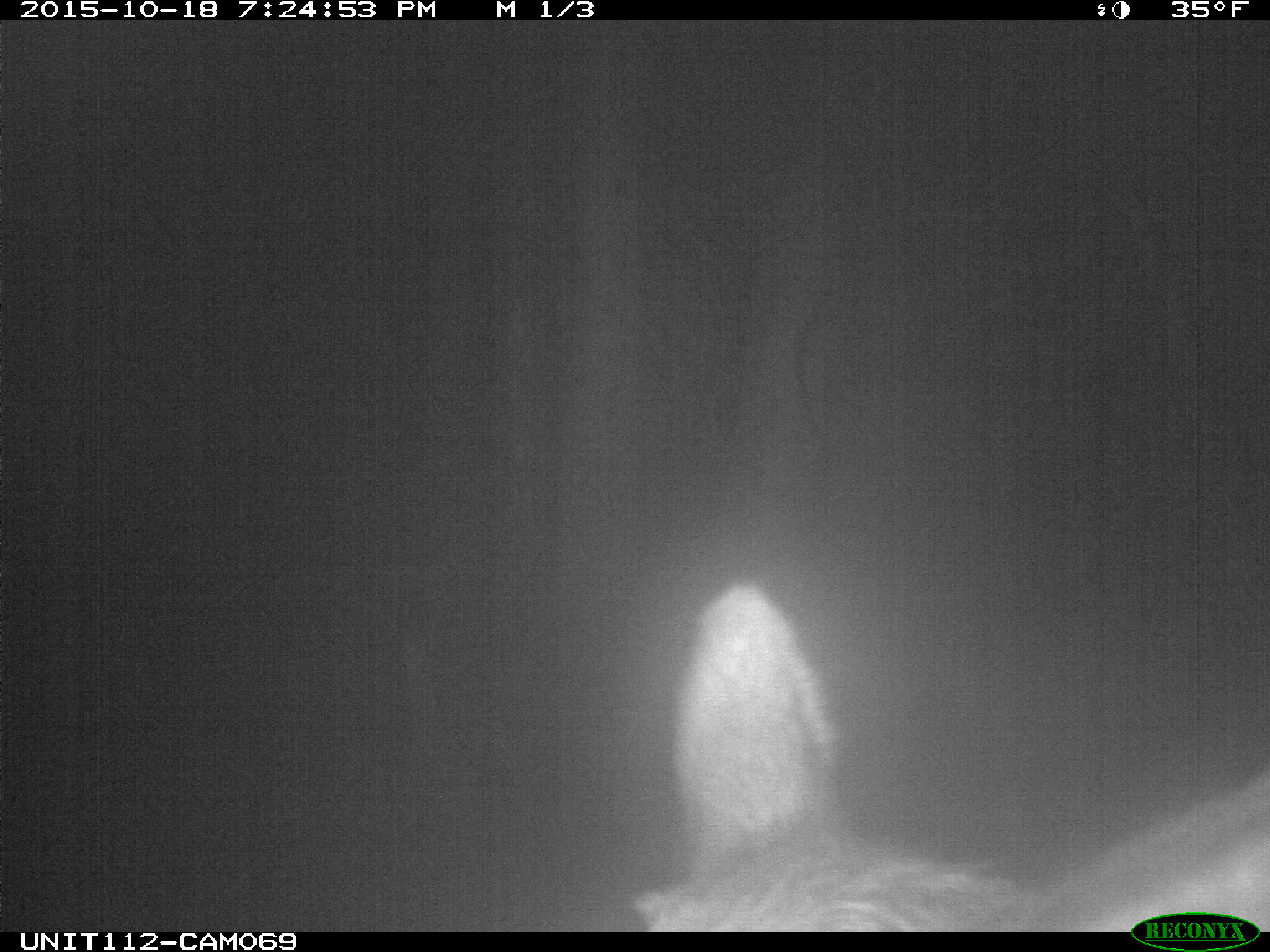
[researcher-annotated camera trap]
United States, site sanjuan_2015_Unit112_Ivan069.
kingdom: Animalia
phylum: Chordata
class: Mammalia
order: Artiodactyla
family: Cervidae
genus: Cervus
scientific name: Cervus elaphus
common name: red deer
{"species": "Cervus elaphus (red deer)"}